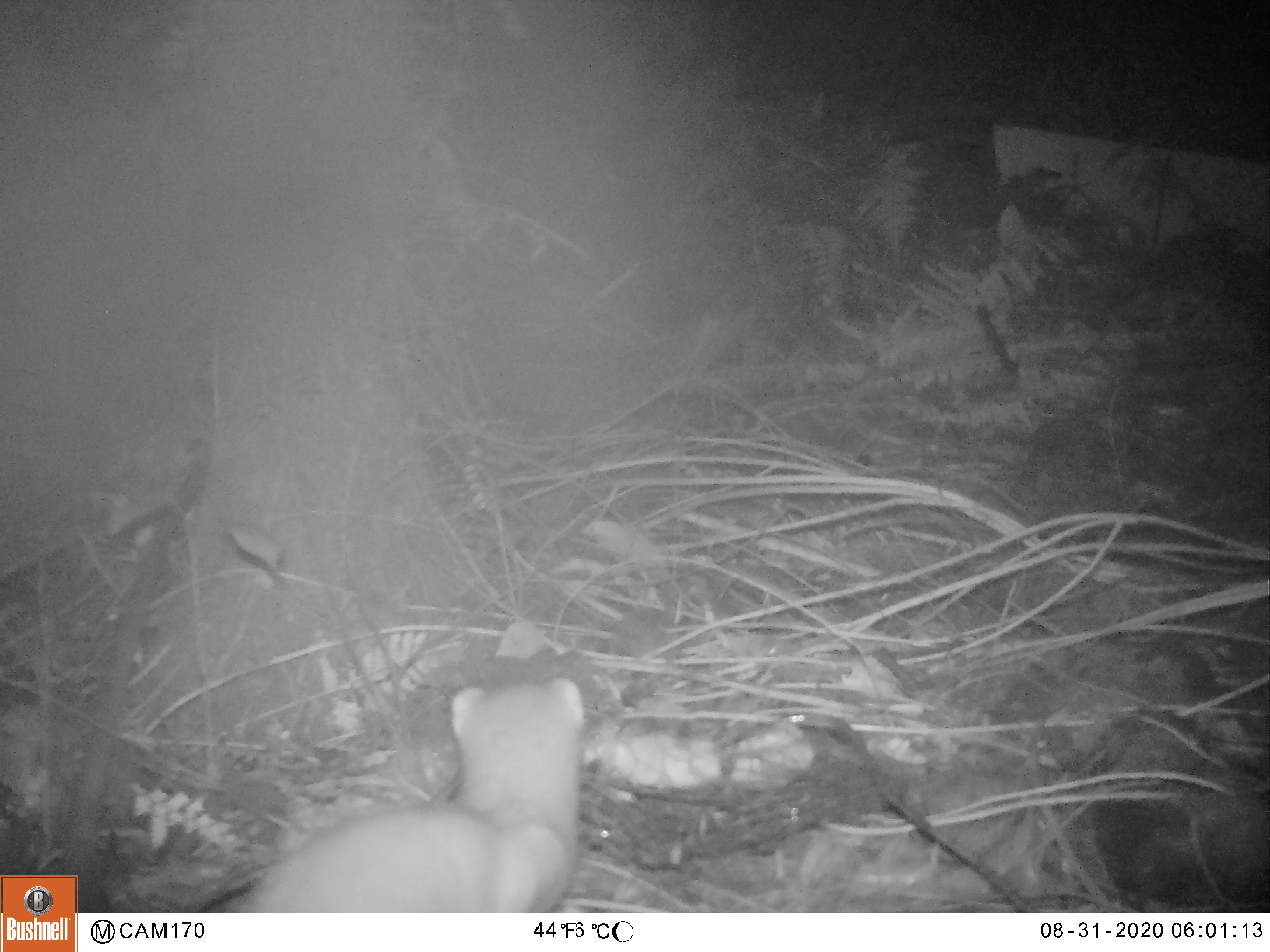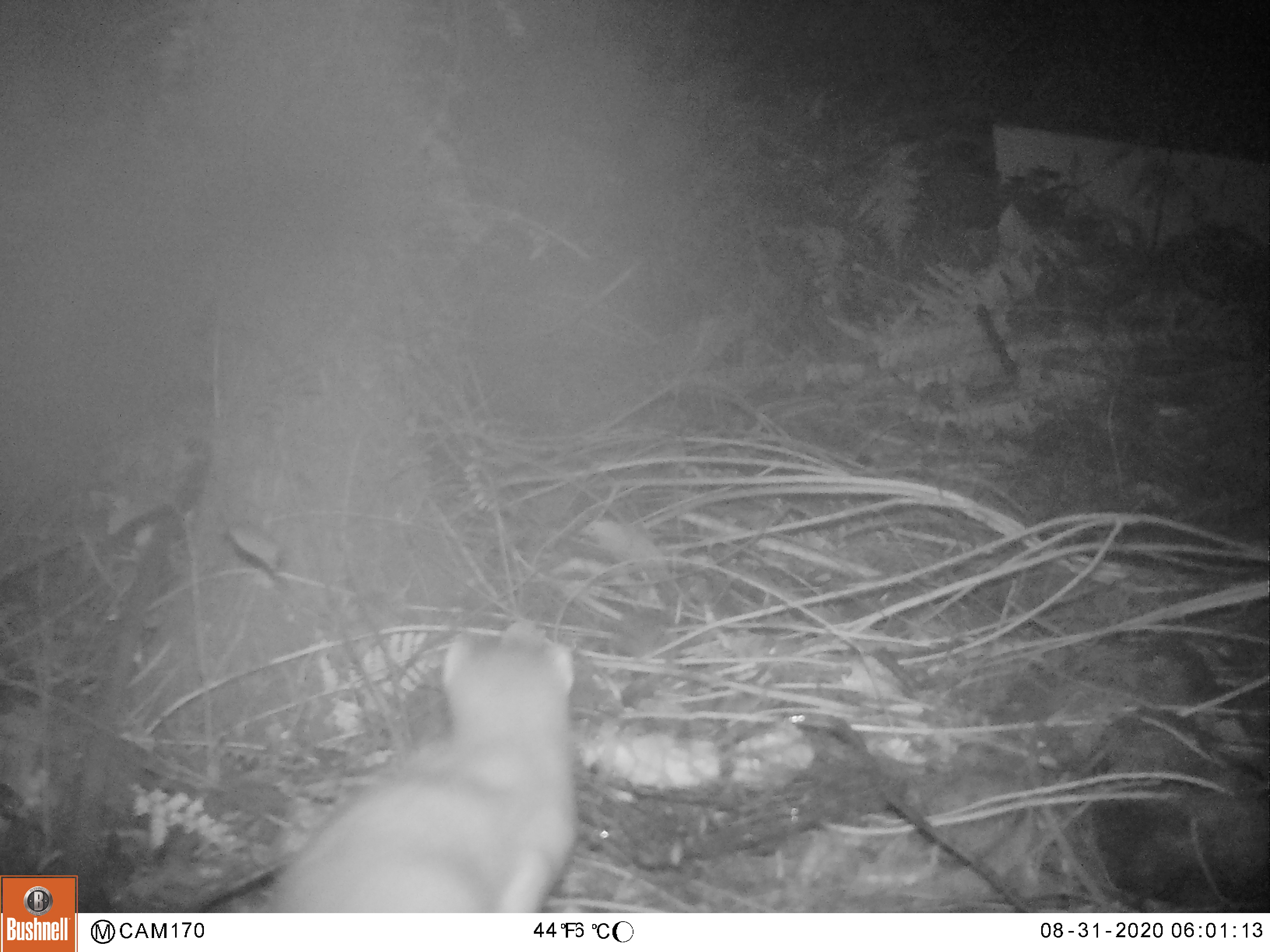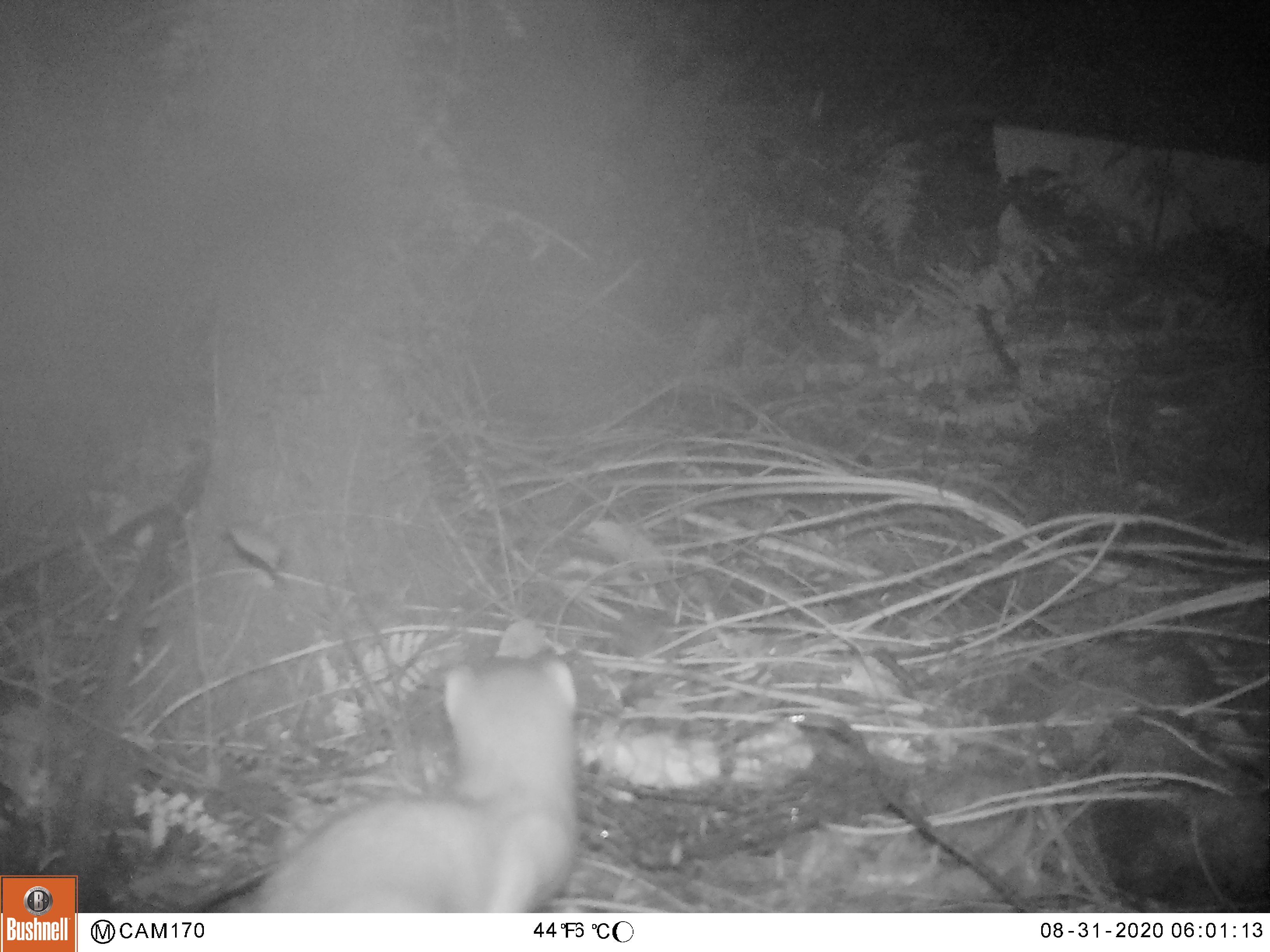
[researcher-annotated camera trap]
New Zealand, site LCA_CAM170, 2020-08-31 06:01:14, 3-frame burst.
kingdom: Animalia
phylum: Chordata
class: Mammalia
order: Carnivora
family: Mustelidae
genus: Mustela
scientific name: Mustela erminea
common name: stoat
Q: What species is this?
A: Stoat (Mustela erminea).